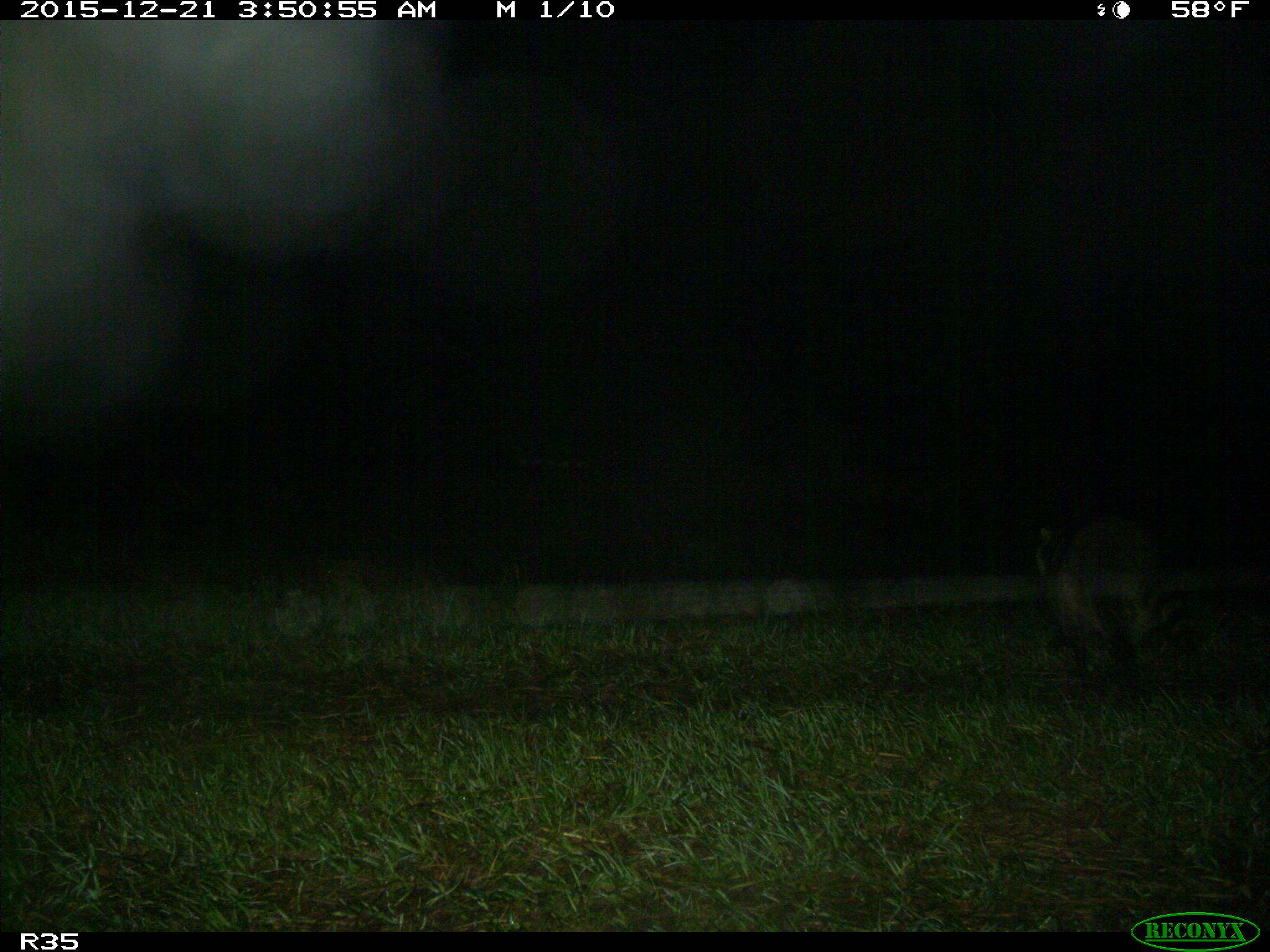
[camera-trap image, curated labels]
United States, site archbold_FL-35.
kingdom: Animalia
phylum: Chordata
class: Mammalia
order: Carnivora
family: Procyonidae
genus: Procyon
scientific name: Procyon lotor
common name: common raccoon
Procyon lotor (common raccoon).